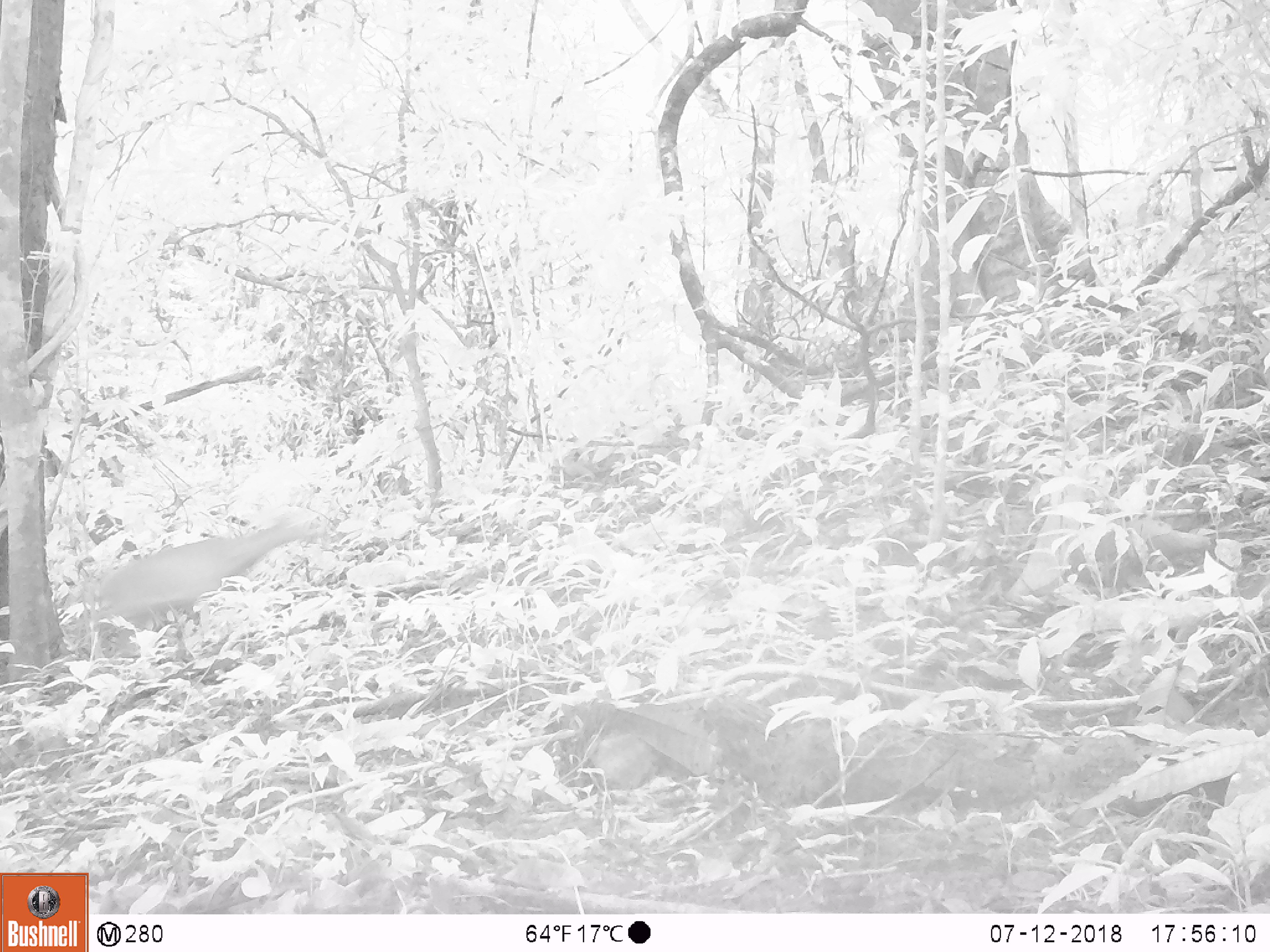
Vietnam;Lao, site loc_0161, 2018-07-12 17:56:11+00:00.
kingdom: Animalia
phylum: Chordata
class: Mammalia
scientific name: Mammalia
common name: mammal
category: unidentified mammal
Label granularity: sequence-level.